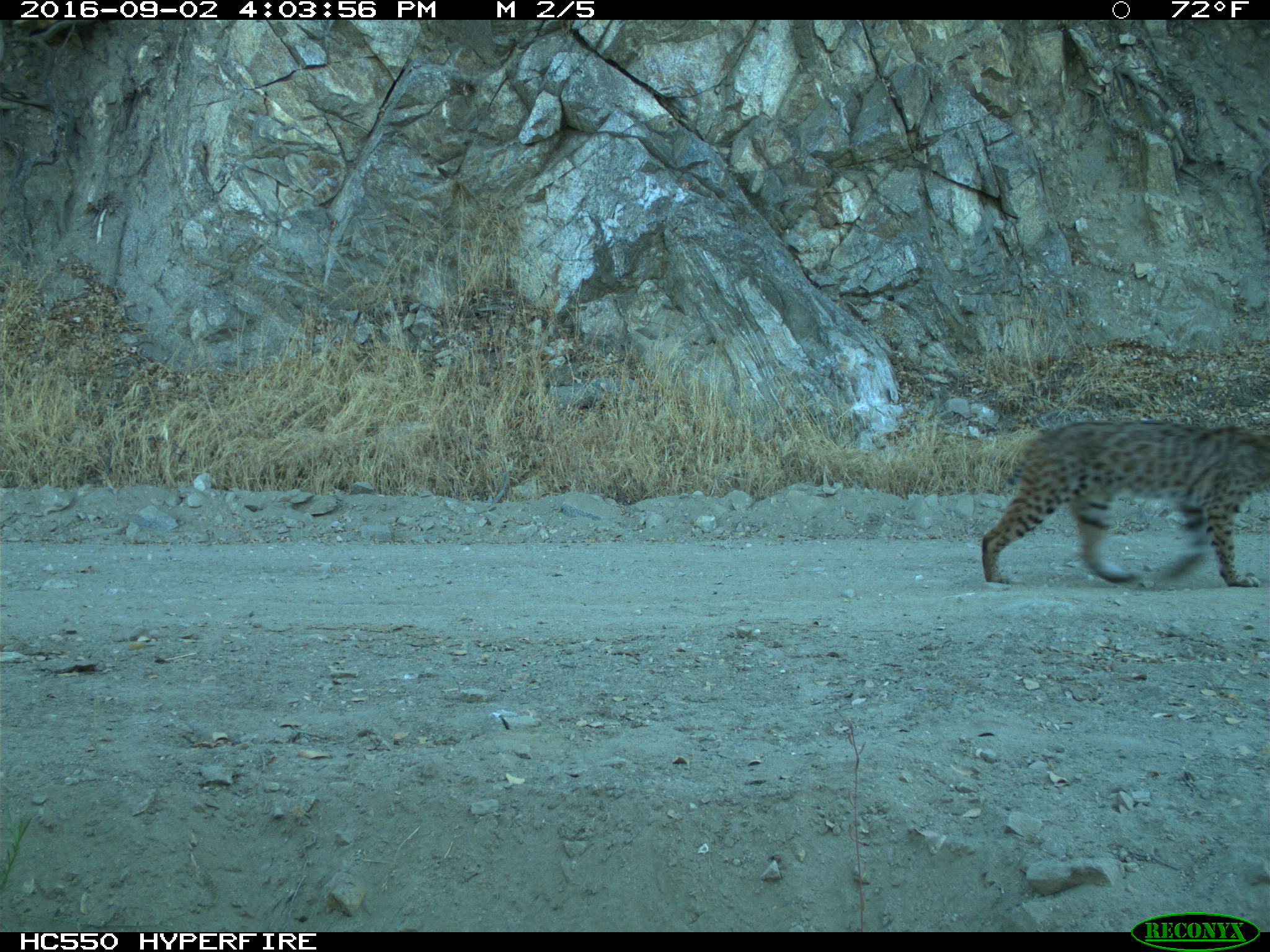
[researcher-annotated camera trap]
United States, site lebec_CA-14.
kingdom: Animalia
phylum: Chordata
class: Mammalia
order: Carnivora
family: Felidae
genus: Lynx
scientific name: Lynx rufus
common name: bobcat